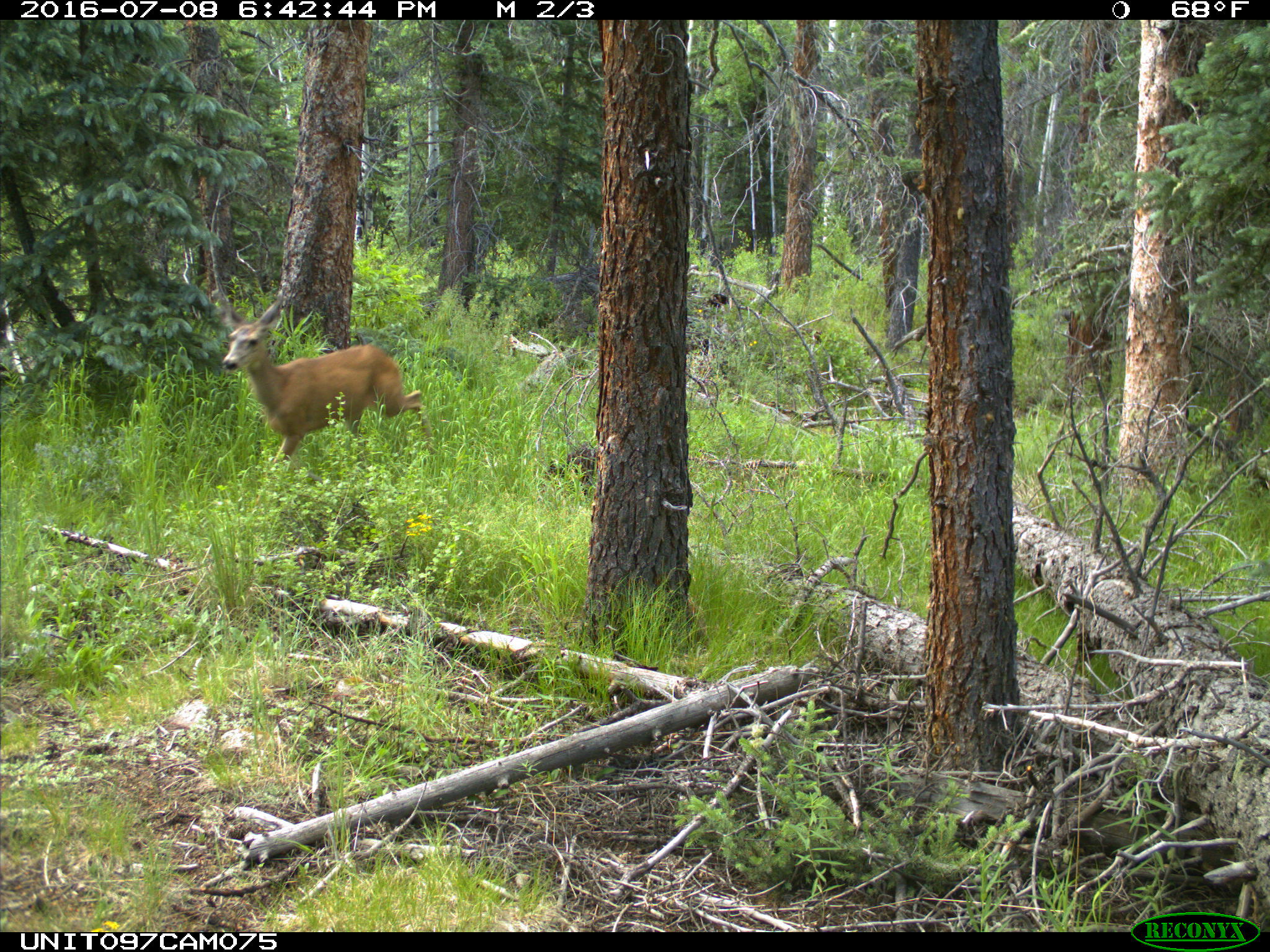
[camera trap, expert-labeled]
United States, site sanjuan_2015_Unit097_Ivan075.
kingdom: Animalia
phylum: Chordata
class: Mammalia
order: Artiodactyla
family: Cervidae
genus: Odocoileus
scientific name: Odocoileus hemionus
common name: mule deer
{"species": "Odocoileus hemionus (mule deer)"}